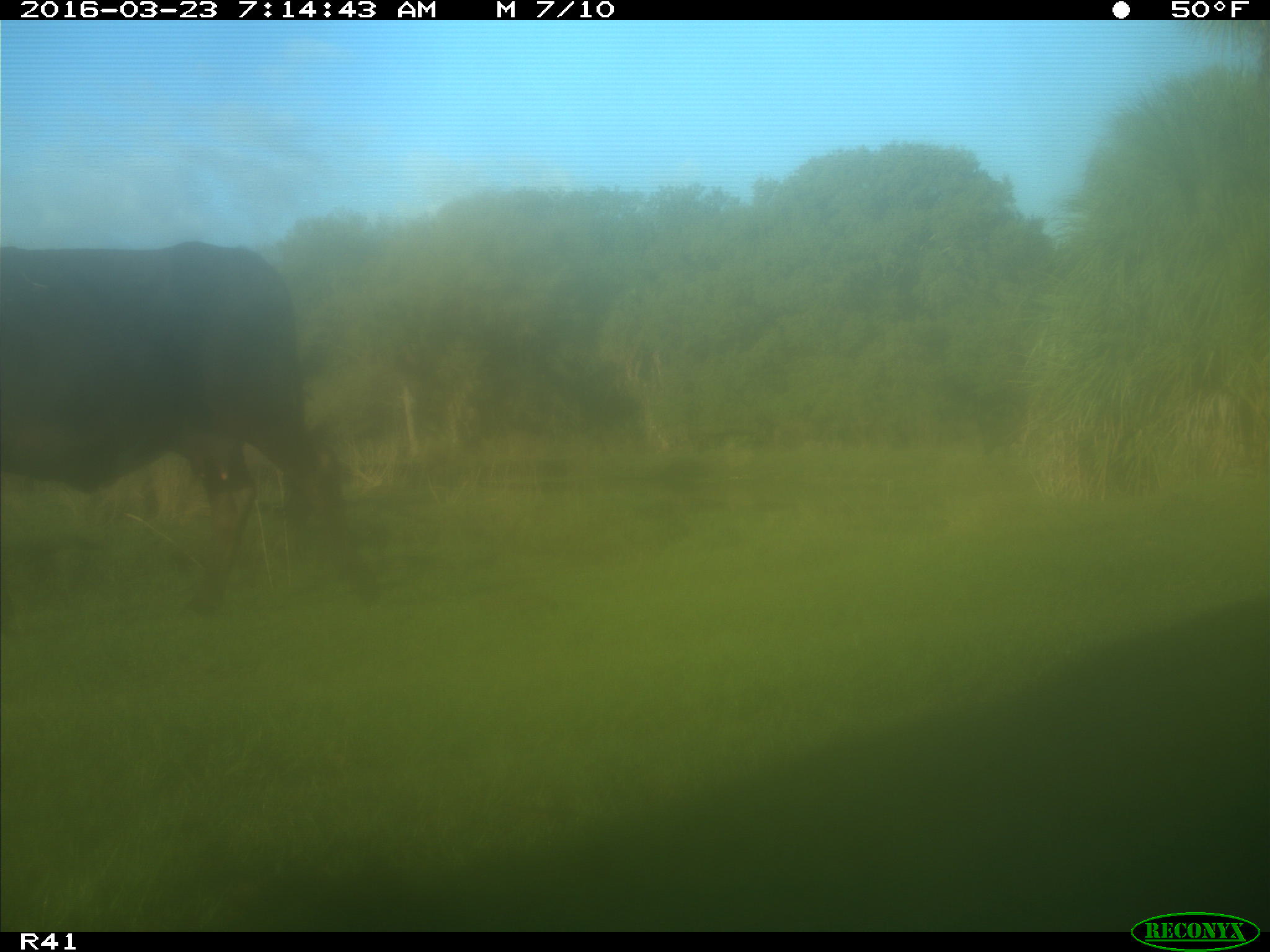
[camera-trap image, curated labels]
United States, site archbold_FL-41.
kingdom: Animalia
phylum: Chordata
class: Mammalia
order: Artiodactyla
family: Bovidae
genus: Bos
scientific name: Bos taurus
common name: domestic cow